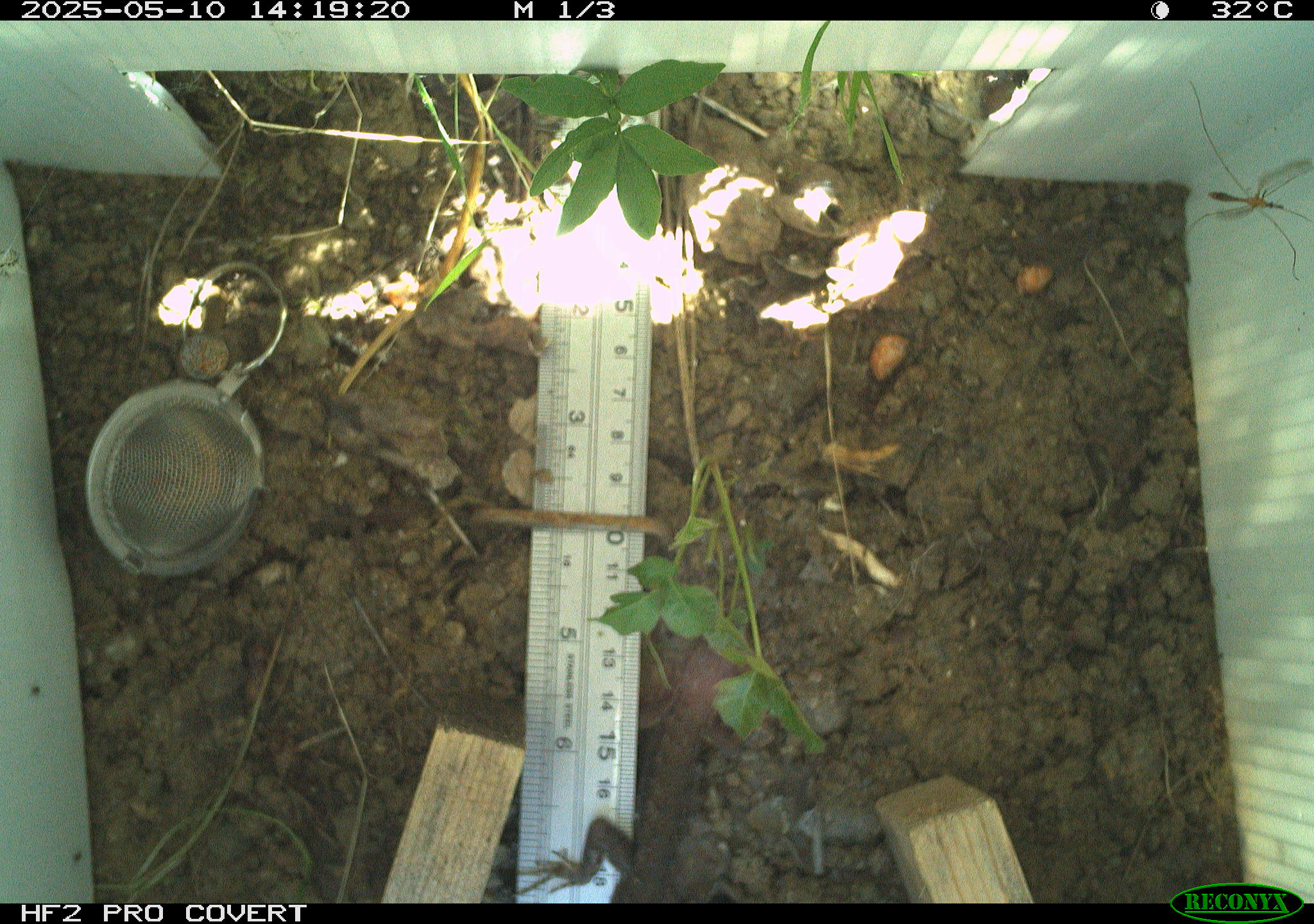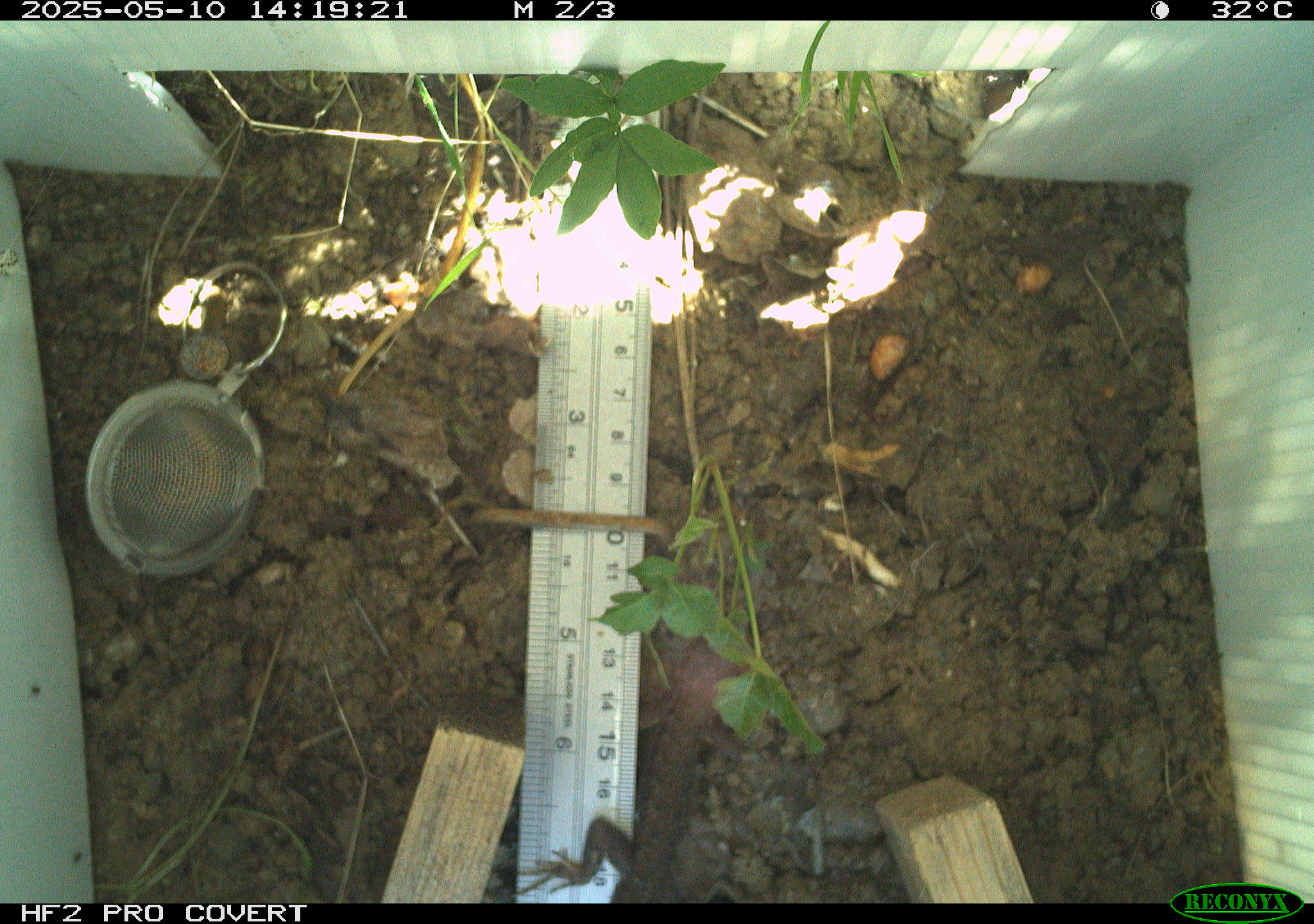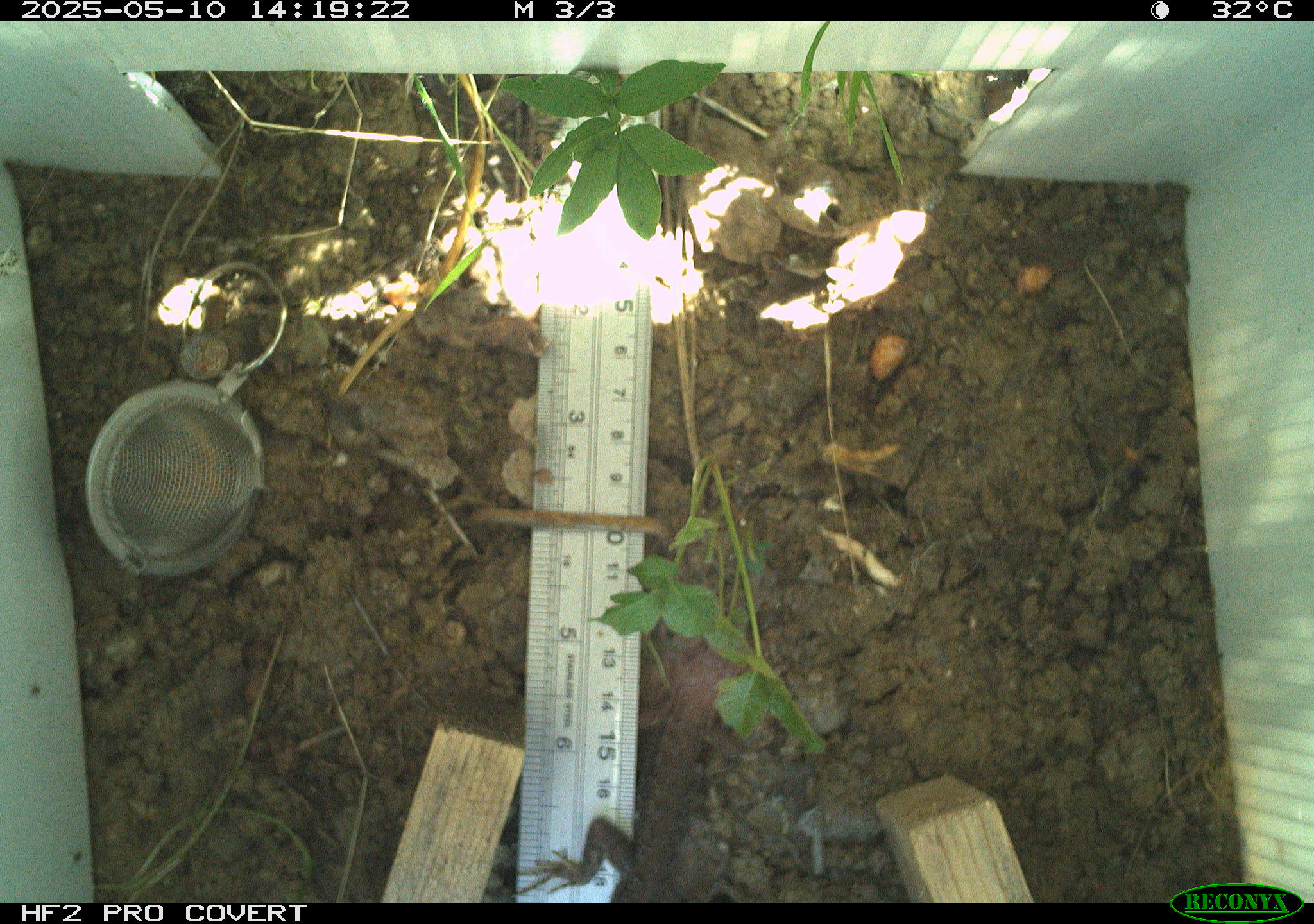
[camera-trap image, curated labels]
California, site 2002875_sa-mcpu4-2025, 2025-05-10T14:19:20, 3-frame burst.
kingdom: Animalia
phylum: Chordata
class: Reptilia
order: Squamata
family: Phrynosomatidae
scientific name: Phrynosomatidae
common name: north american spiny lizards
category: sceloporus/uta species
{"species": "sceloporus/uta species (north american spiny lizards) (Phrynosomatidae)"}